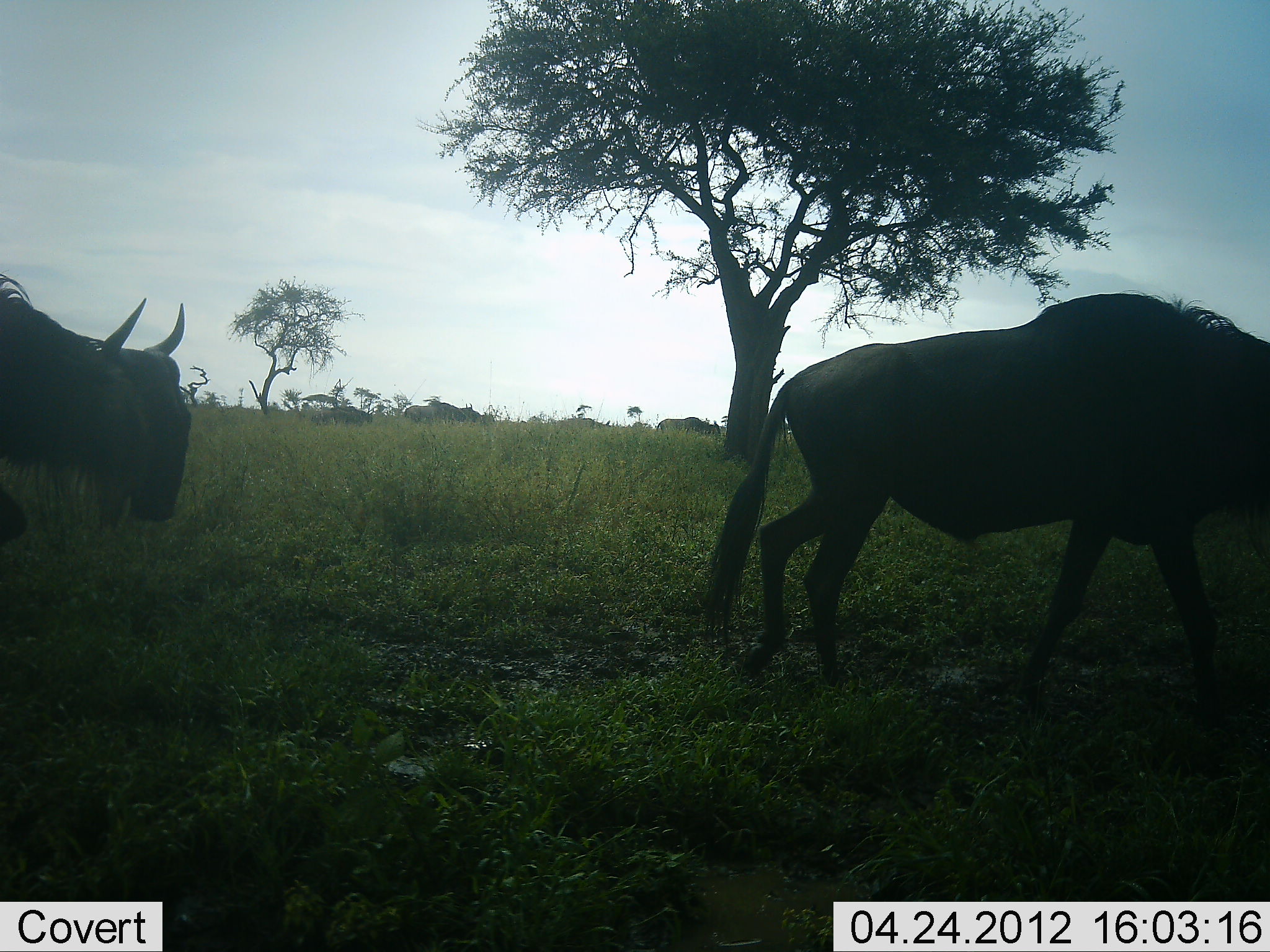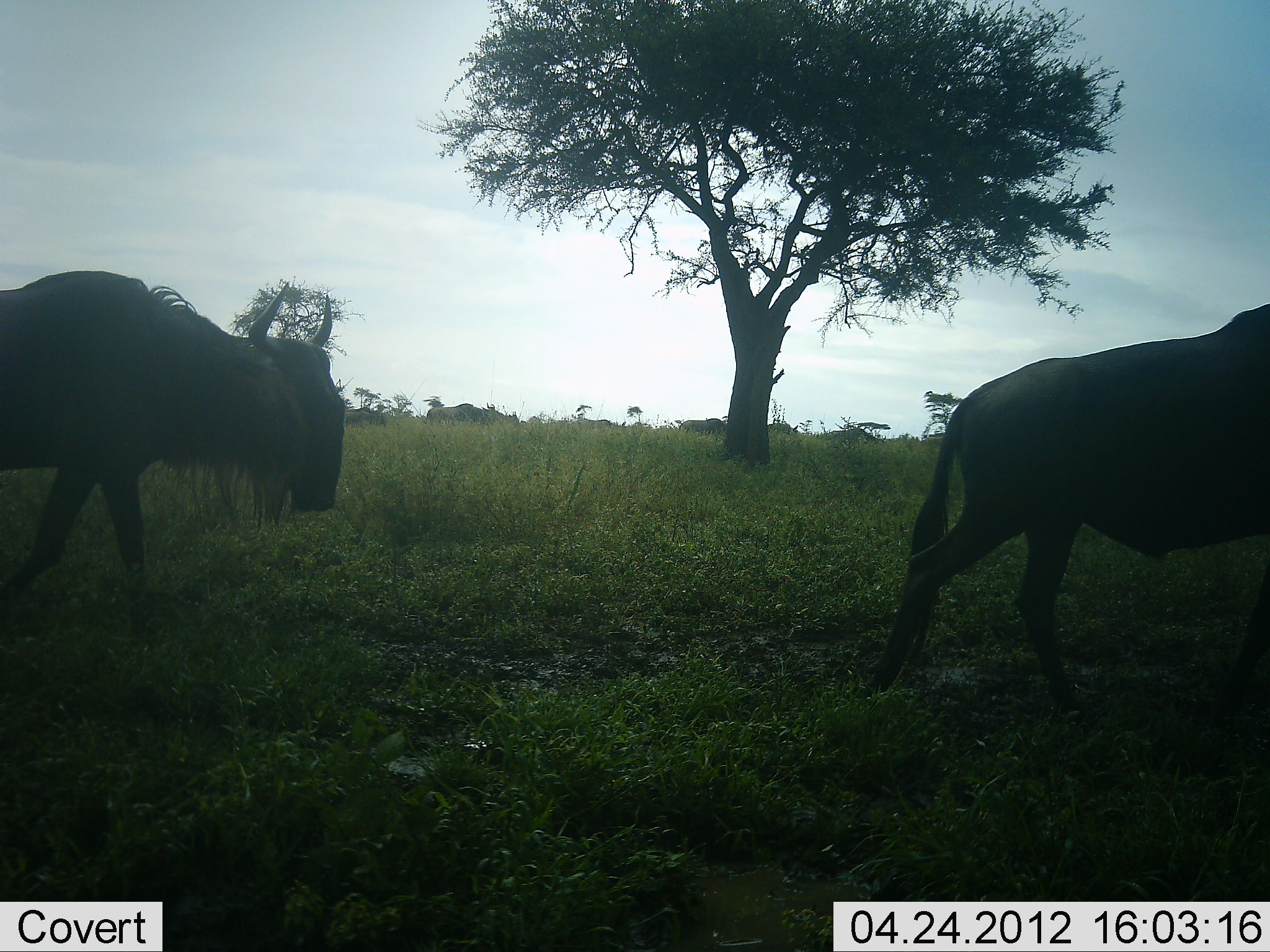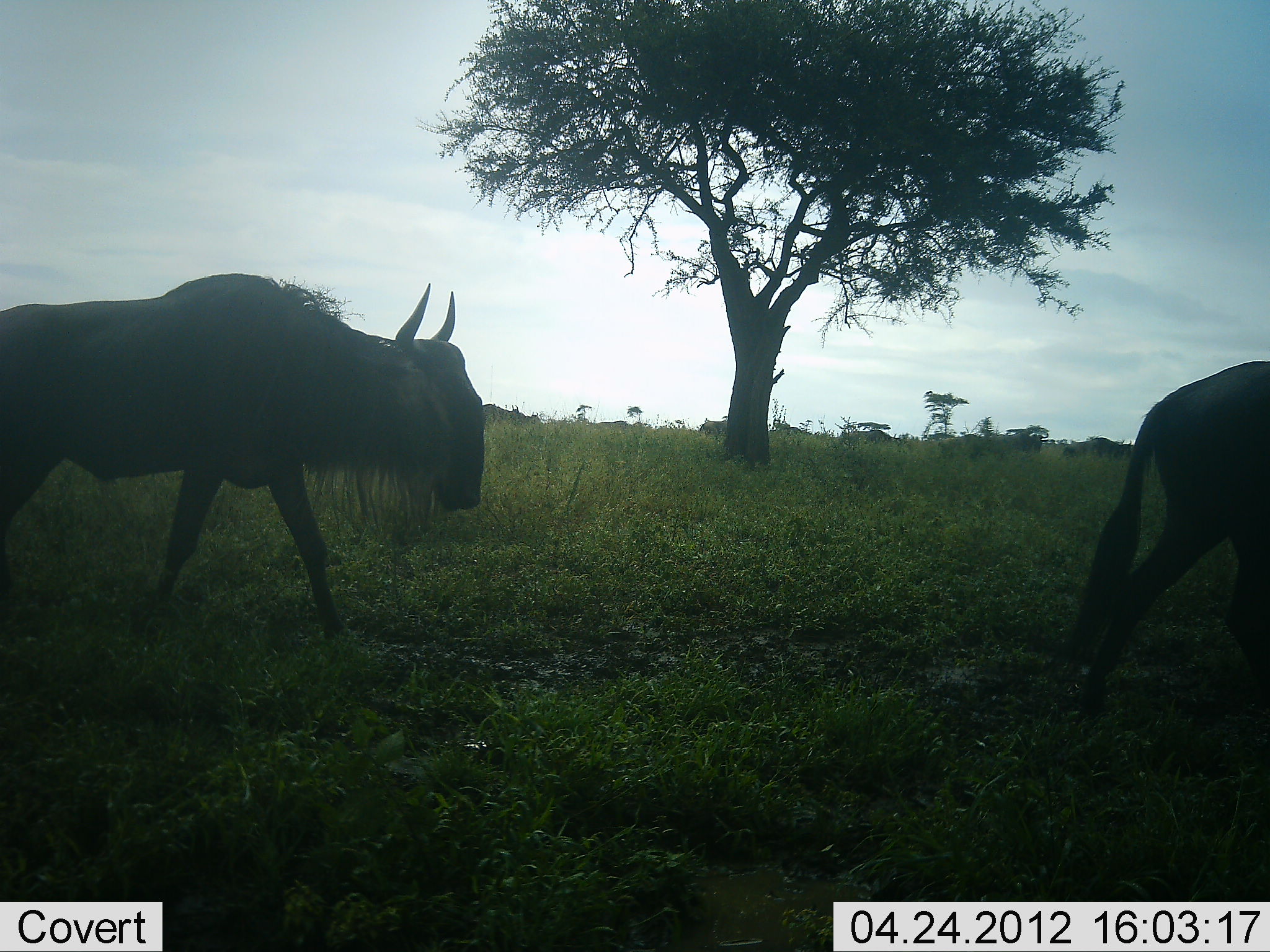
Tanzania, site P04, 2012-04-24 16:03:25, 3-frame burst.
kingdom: Animalia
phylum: Chordata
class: Mammalia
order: Artiodactyla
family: Bovidae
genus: Connochaetes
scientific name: Connochaetes taurinus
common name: blue wildebeest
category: wildebeest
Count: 7.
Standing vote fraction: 7%.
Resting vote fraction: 0%.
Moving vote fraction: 93%.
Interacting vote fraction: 0%.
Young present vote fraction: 0%.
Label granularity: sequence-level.